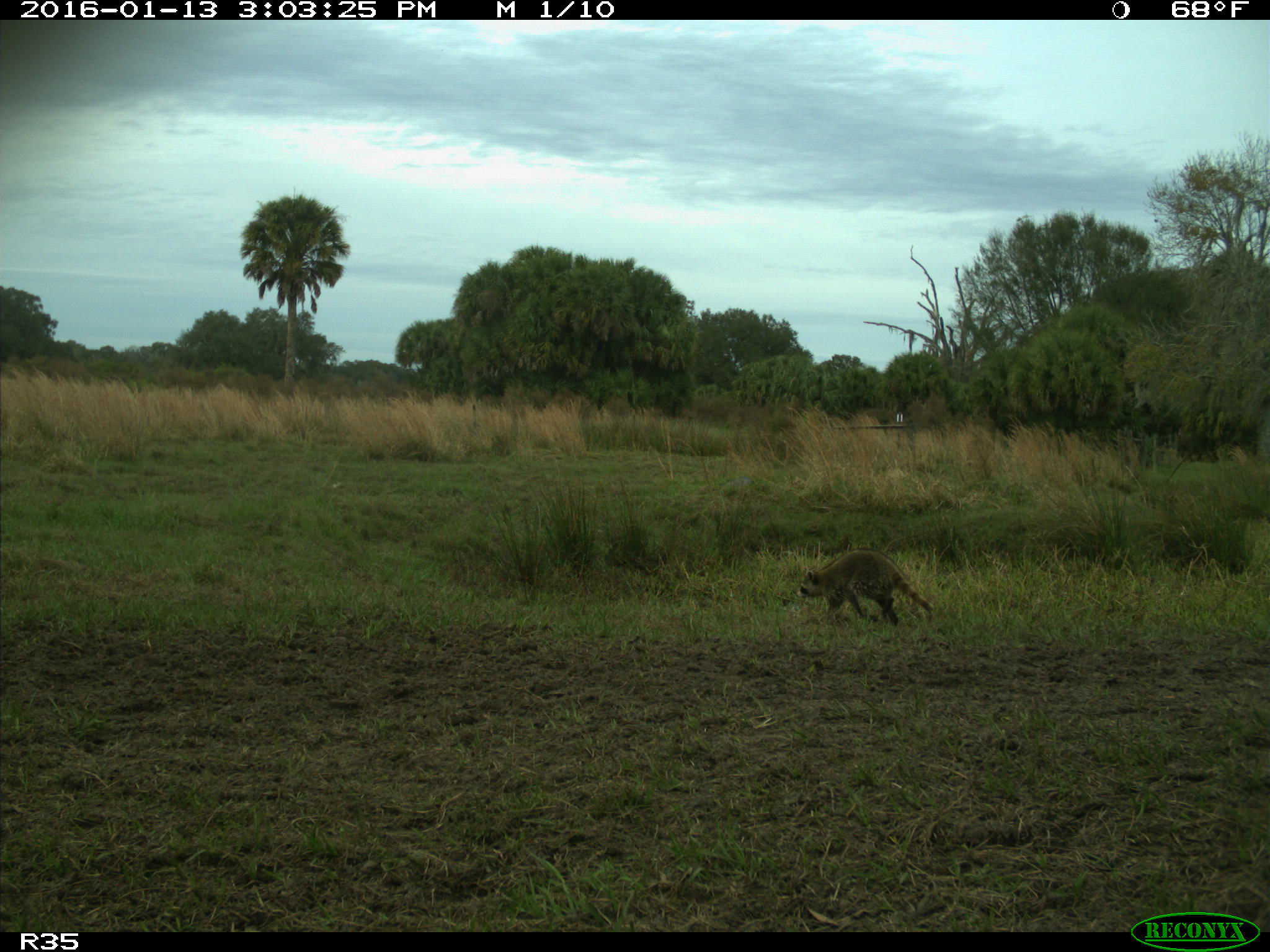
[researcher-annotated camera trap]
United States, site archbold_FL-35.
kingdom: Animalia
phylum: Chordata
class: Mammalia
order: Carnivora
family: Procyonidae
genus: Procyon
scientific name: Procyon lotor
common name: common raccoon